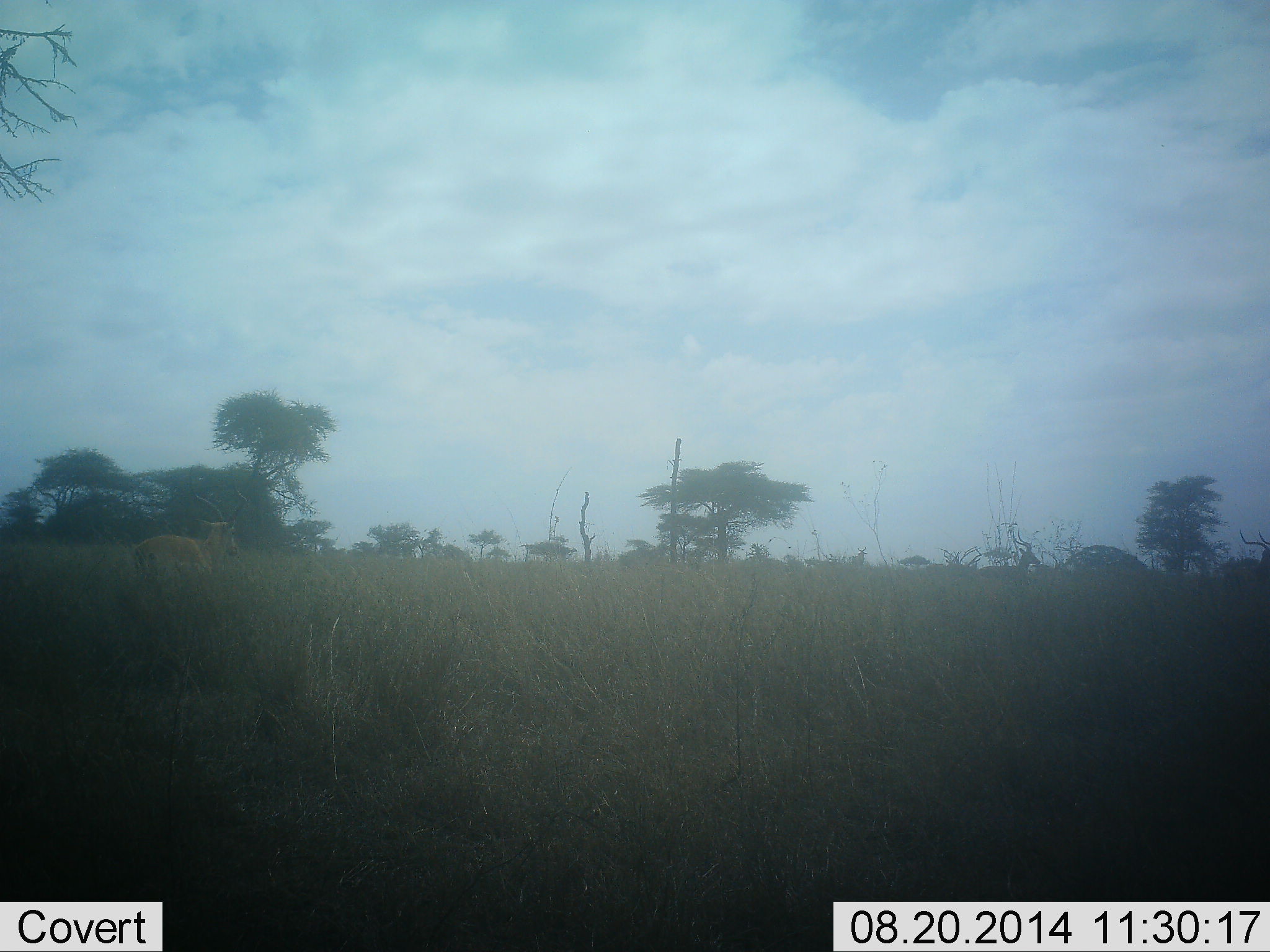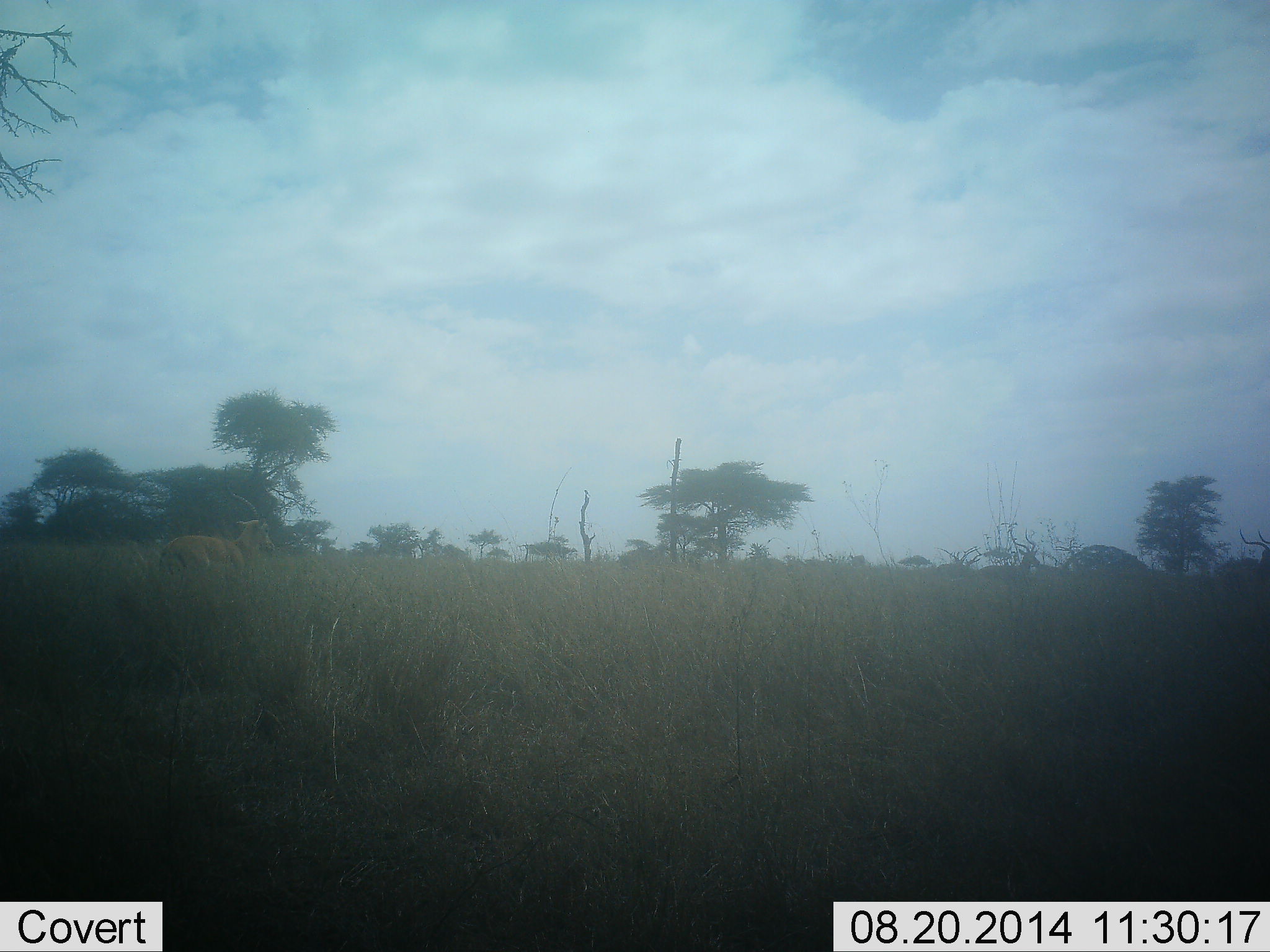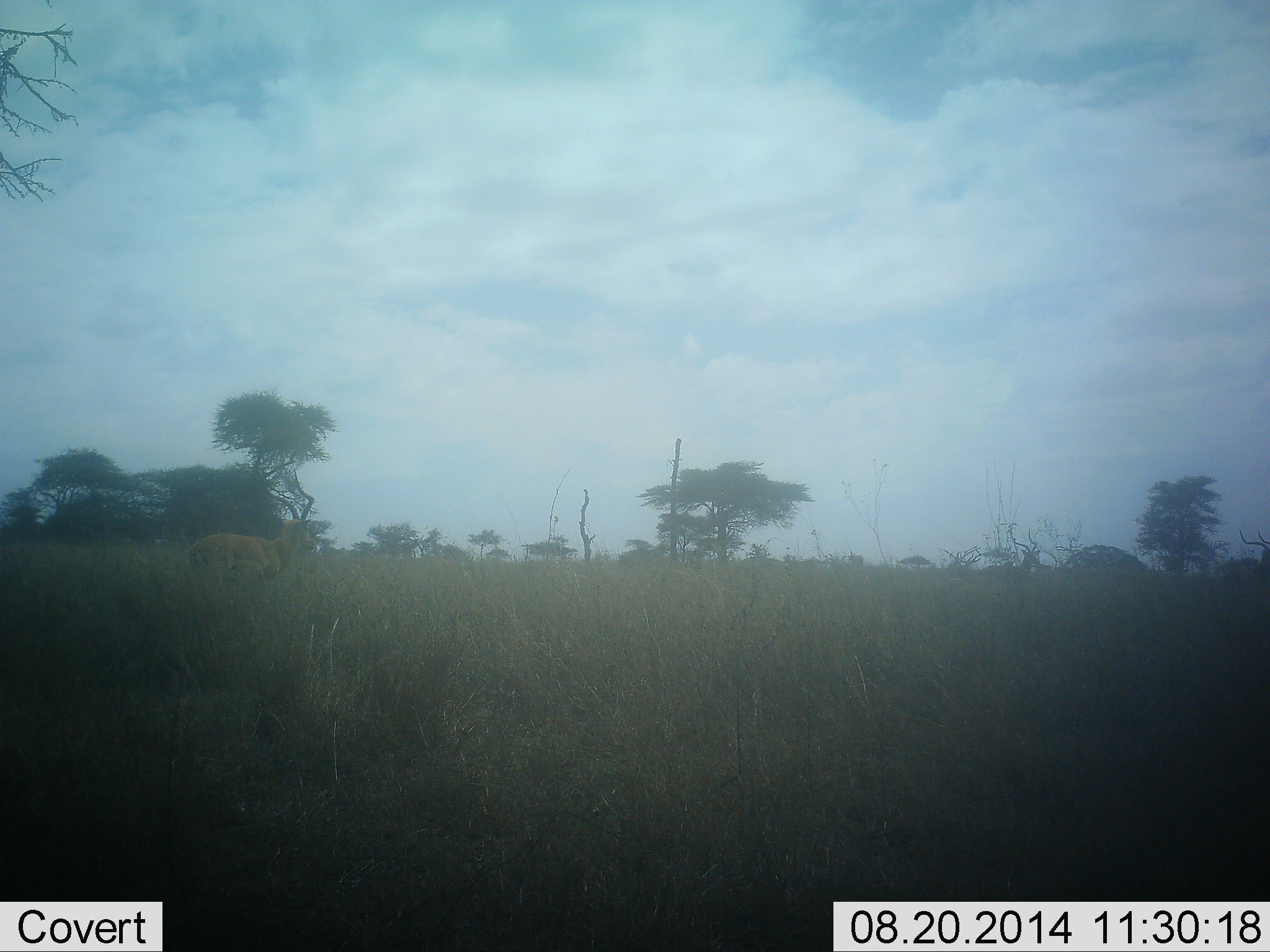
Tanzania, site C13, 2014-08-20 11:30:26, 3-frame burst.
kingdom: Animalia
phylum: Chordata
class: Mammalia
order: Artiodactyla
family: Bovidae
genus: Aepyceros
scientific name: Aepyceros melampus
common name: impala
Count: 1.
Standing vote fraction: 30%.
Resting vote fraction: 0%.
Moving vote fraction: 100%.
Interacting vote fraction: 0%.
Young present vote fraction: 0%.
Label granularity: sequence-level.